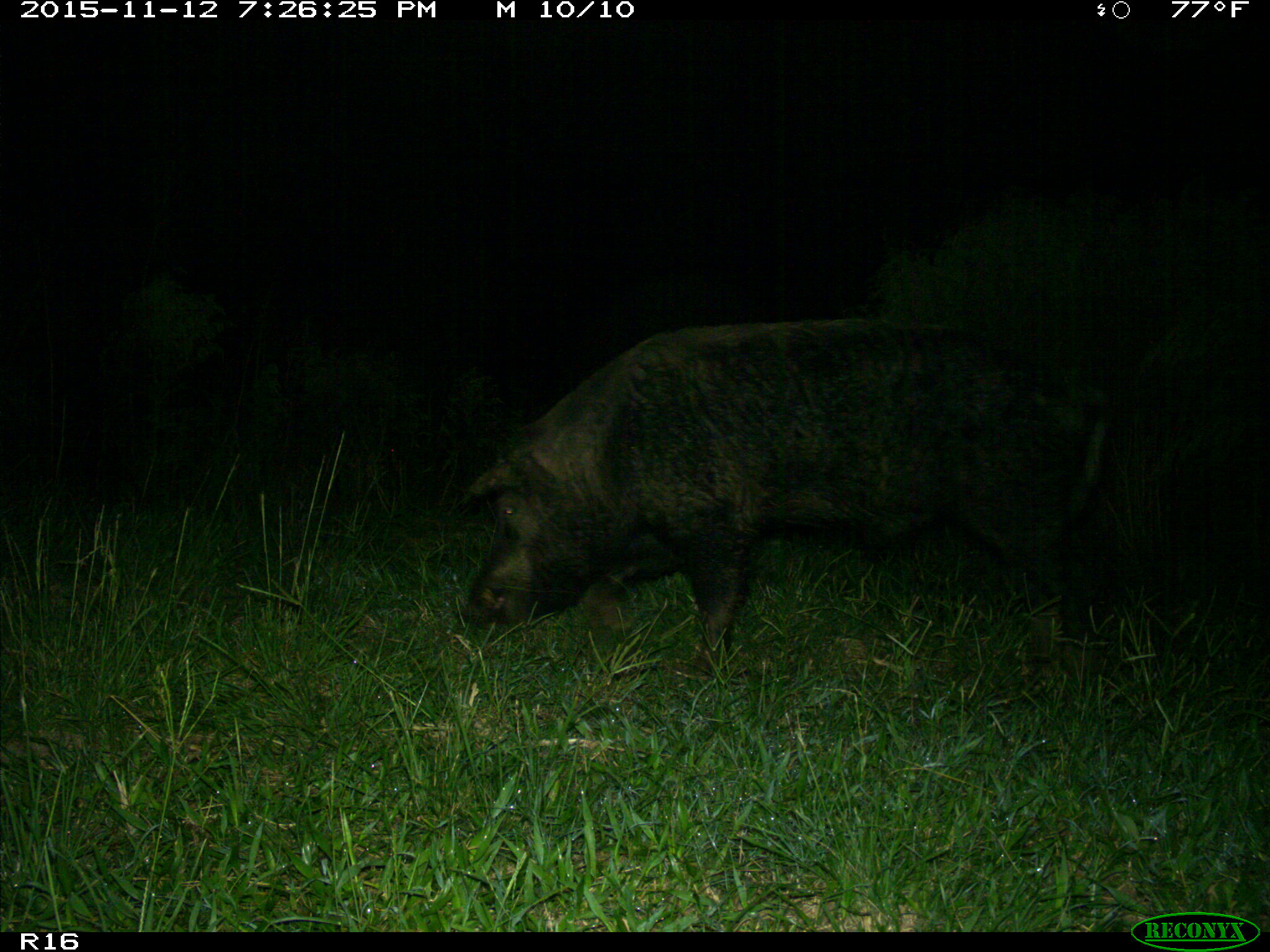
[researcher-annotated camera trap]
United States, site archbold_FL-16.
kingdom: Animalia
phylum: Chordata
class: Mammalia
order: Artiodactyla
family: Suidae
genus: Sus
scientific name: Sus scrofa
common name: wild boar